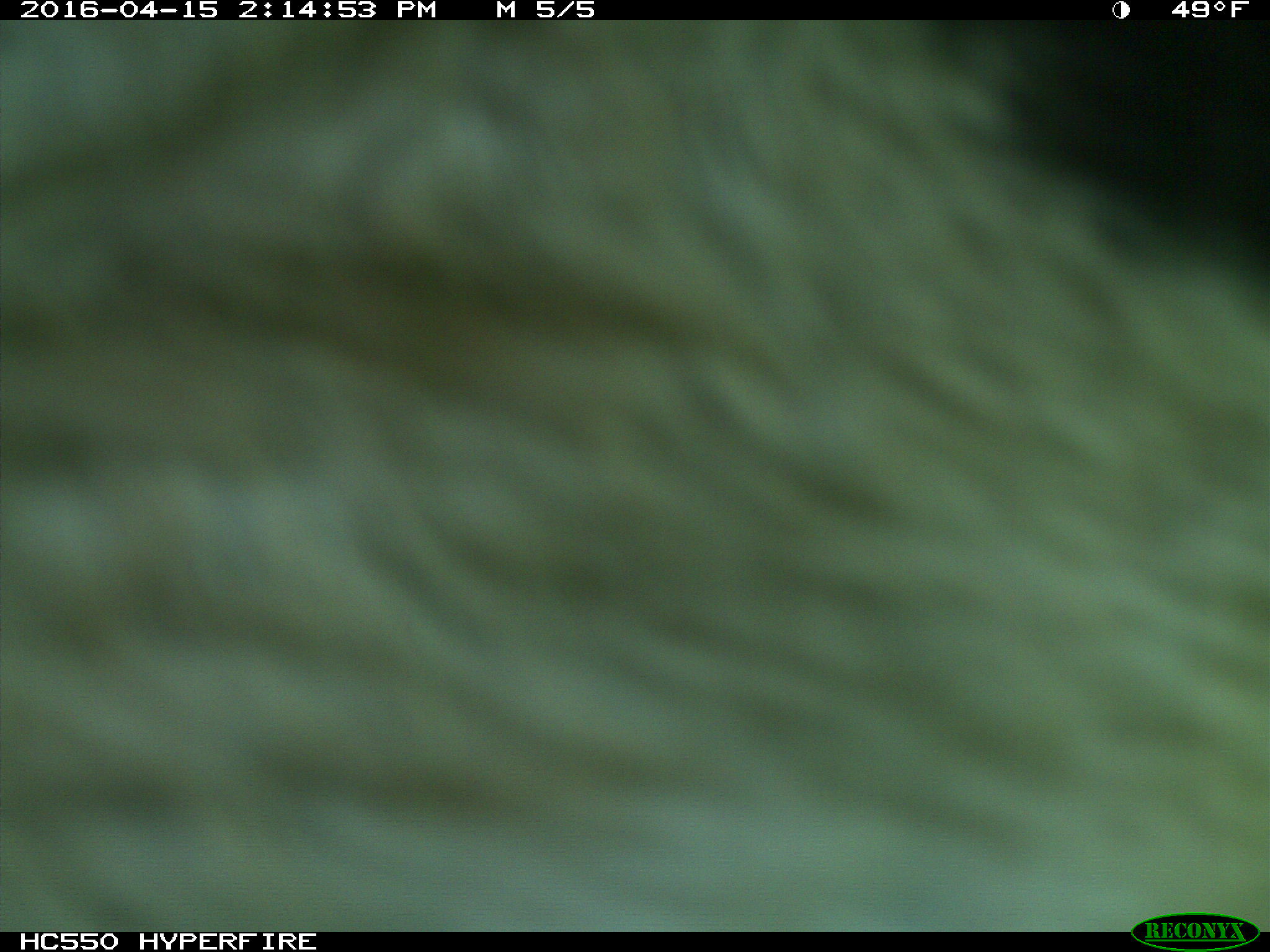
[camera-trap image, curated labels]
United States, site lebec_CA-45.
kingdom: Animalia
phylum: Chordata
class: Mammalia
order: Artiodactyla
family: Bovidae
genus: Bos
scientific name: Bos taurus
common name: domestic cow